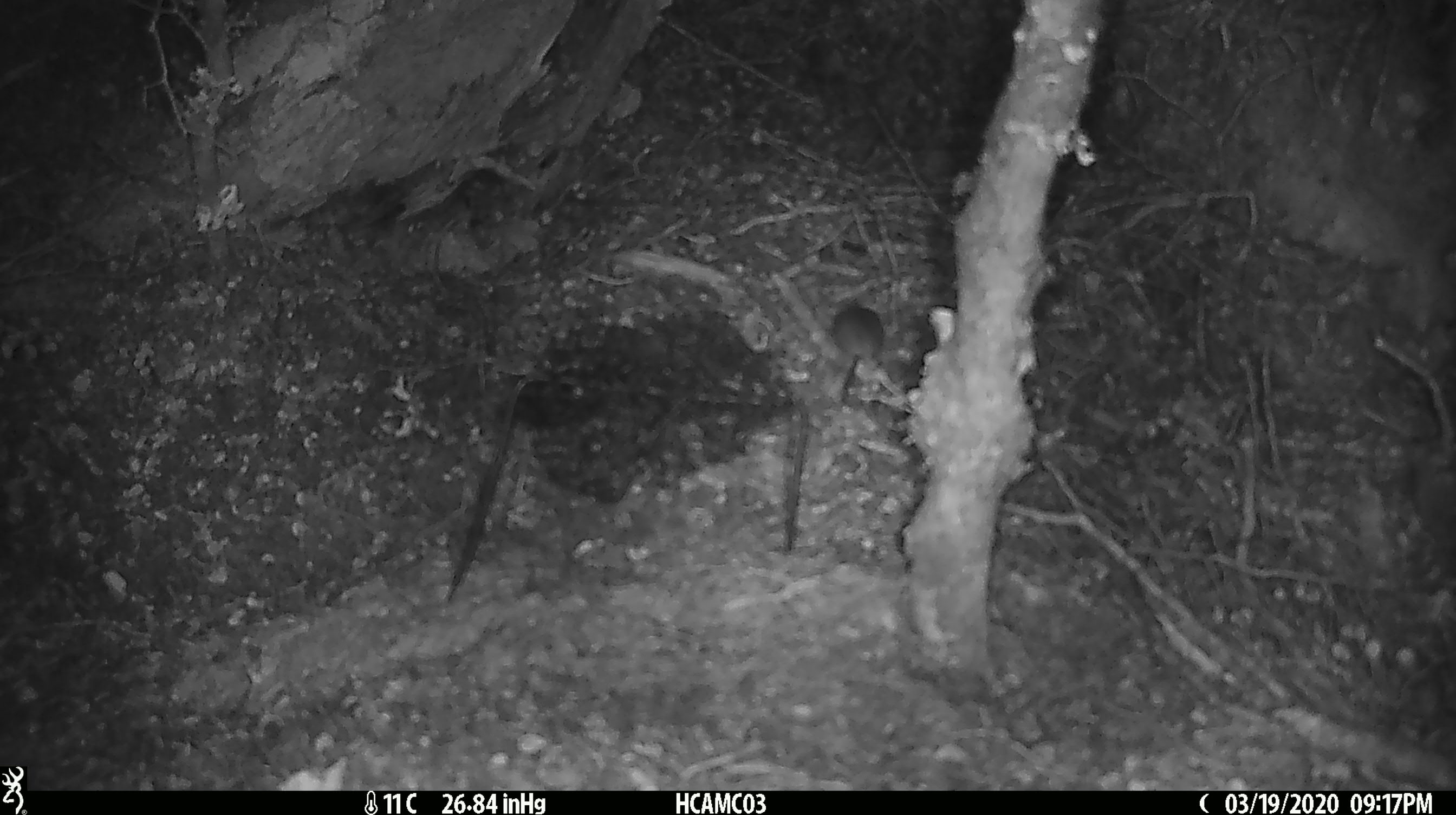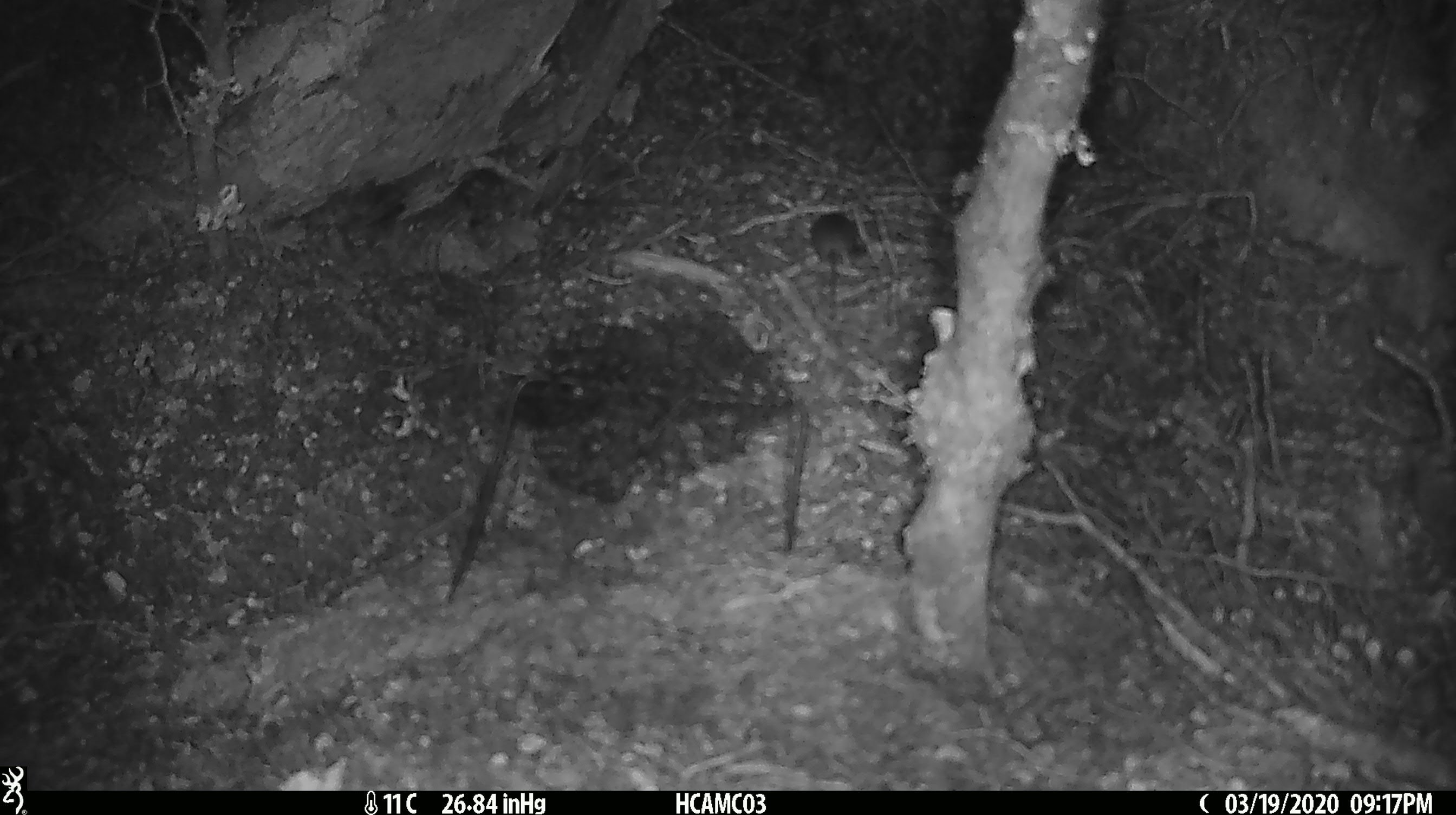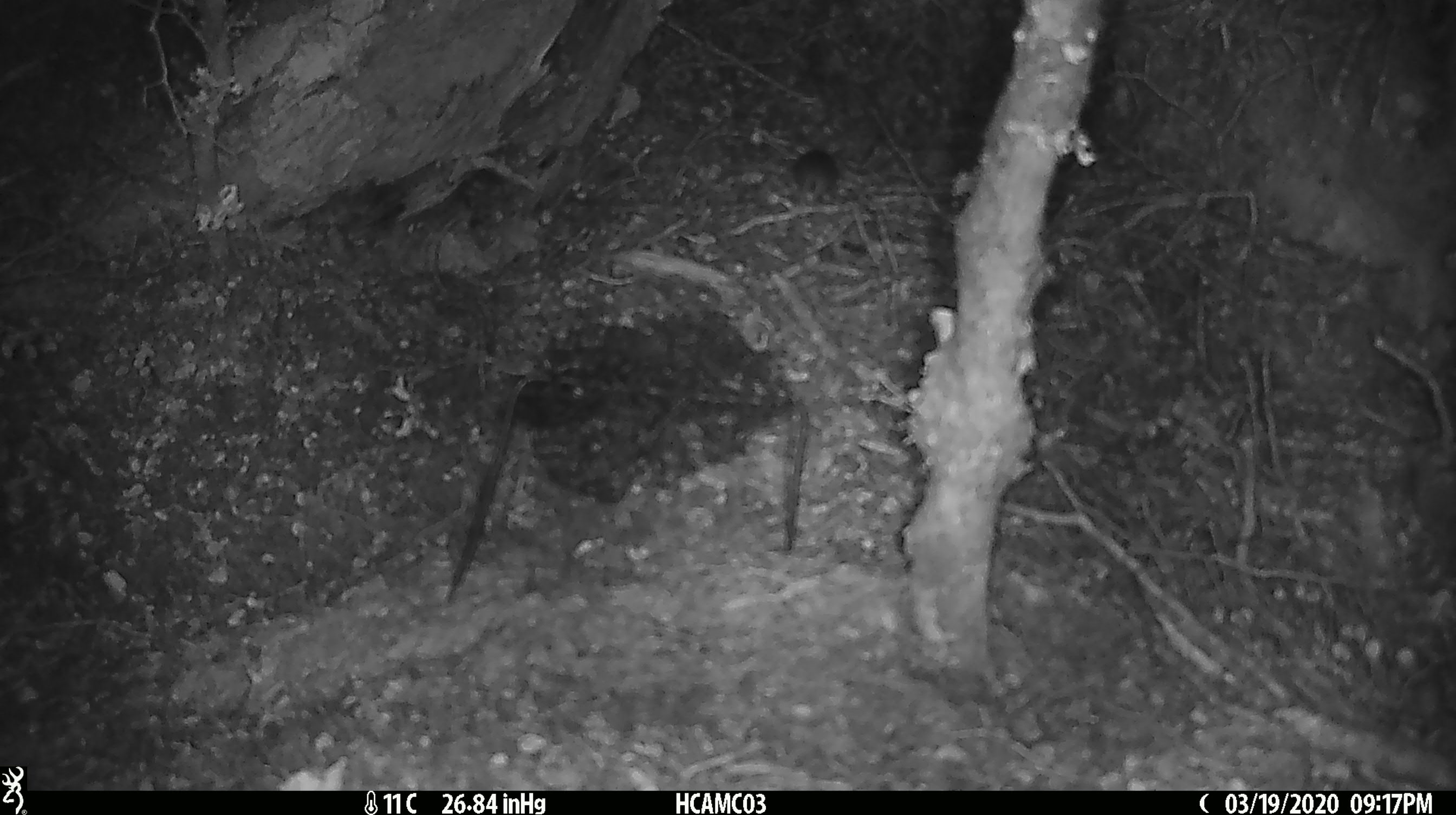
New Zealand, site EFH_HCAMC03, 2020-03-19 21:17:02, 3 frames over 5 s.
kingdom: Animalia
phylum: Chordata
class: Mammalia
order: Rodentia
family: Muridae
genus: Mus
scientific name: Mus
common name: mouse